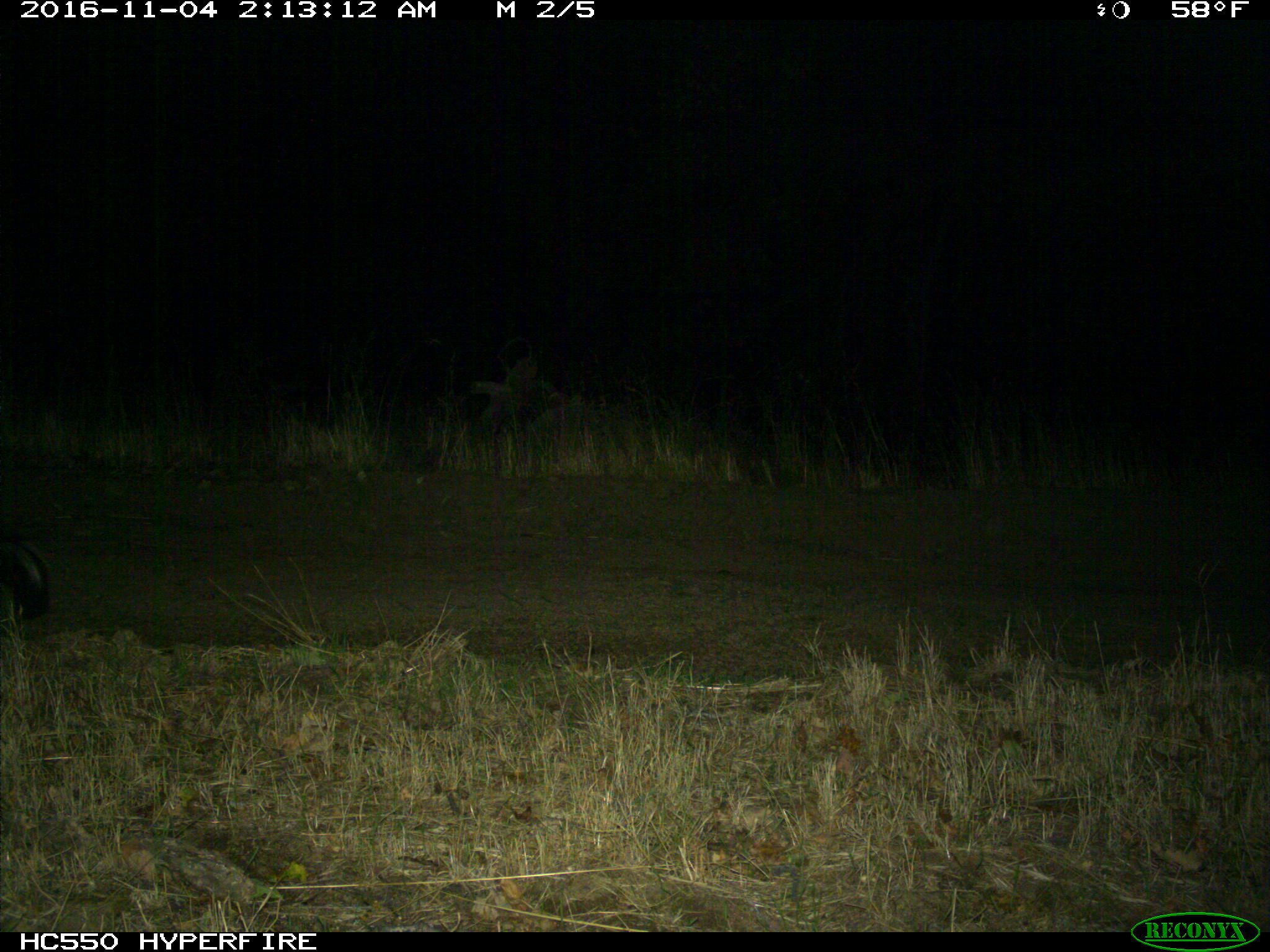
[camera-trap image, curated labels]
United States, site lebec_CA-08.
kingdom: Animalia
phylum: Chordata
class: Mammalia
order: Carnivora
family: Mephitidae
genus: Mephitis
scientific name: Mephitis mephitis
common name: striped skunk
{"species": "Mephitis mephitis (striped skunk)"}